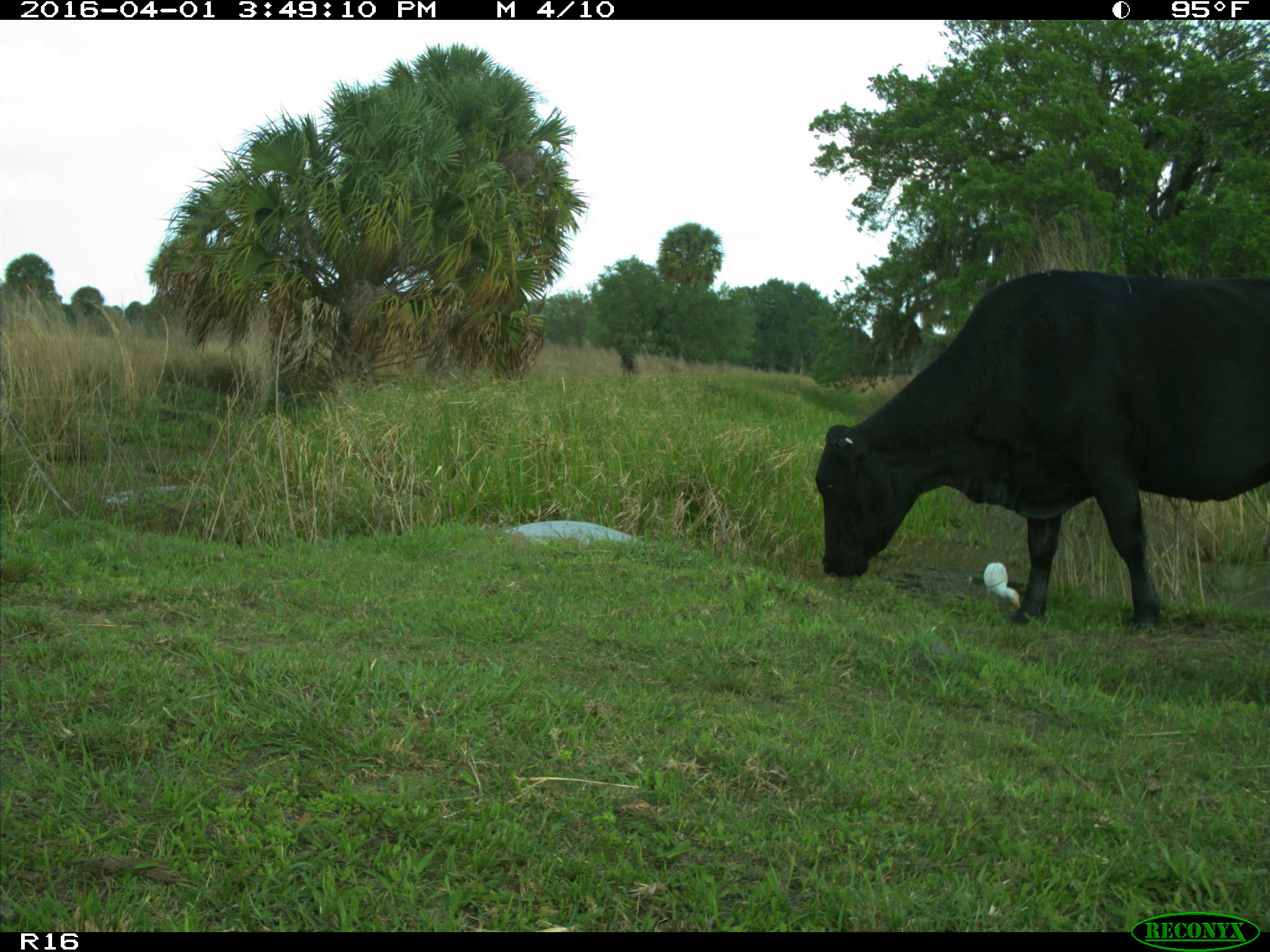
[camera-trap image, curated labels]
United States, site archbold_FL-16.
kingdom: Animalia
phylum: Chordata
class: Mammalia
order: Artiodactyla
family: Bovidae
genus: Bos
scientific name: Bos taurus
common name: domestic cow